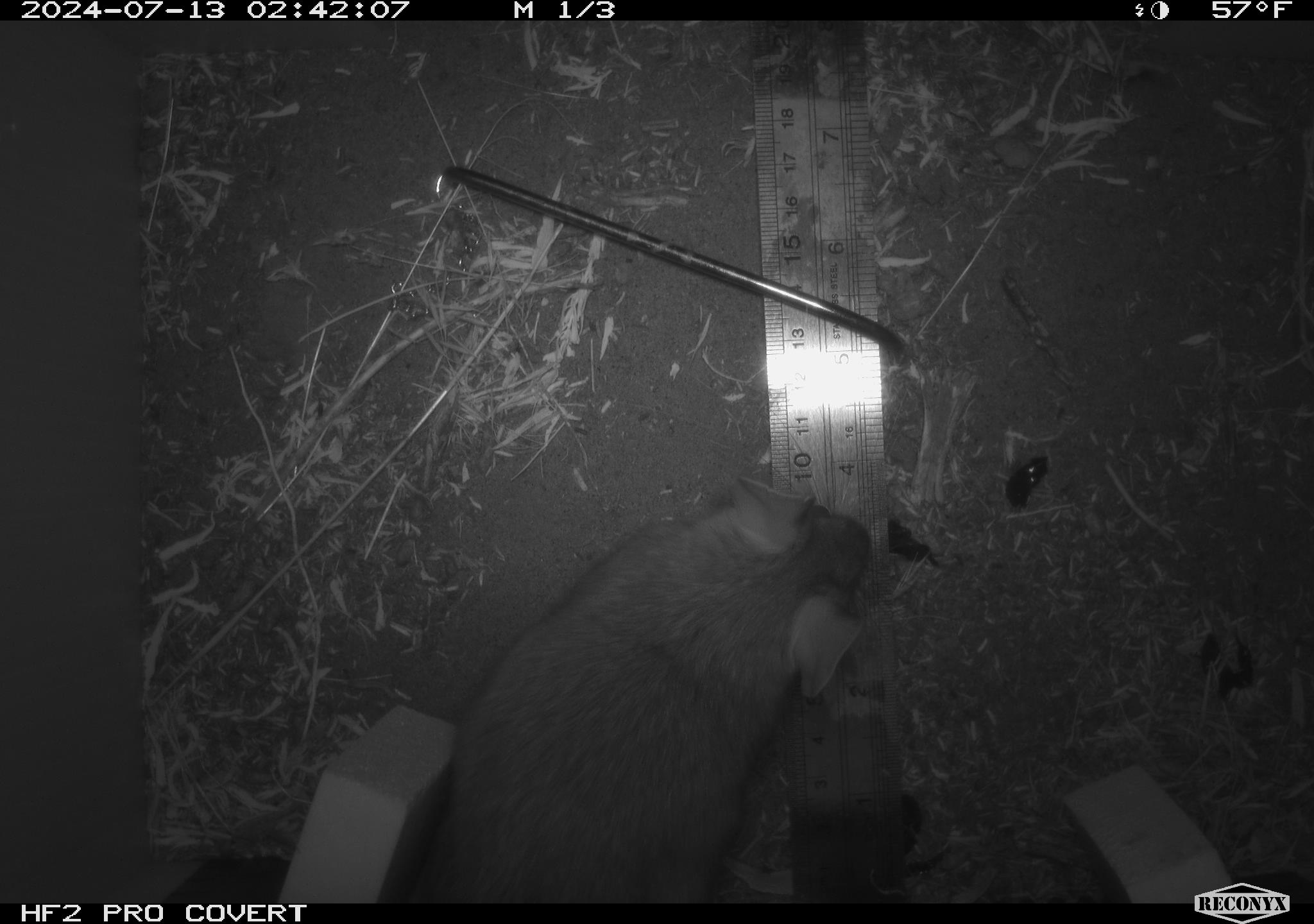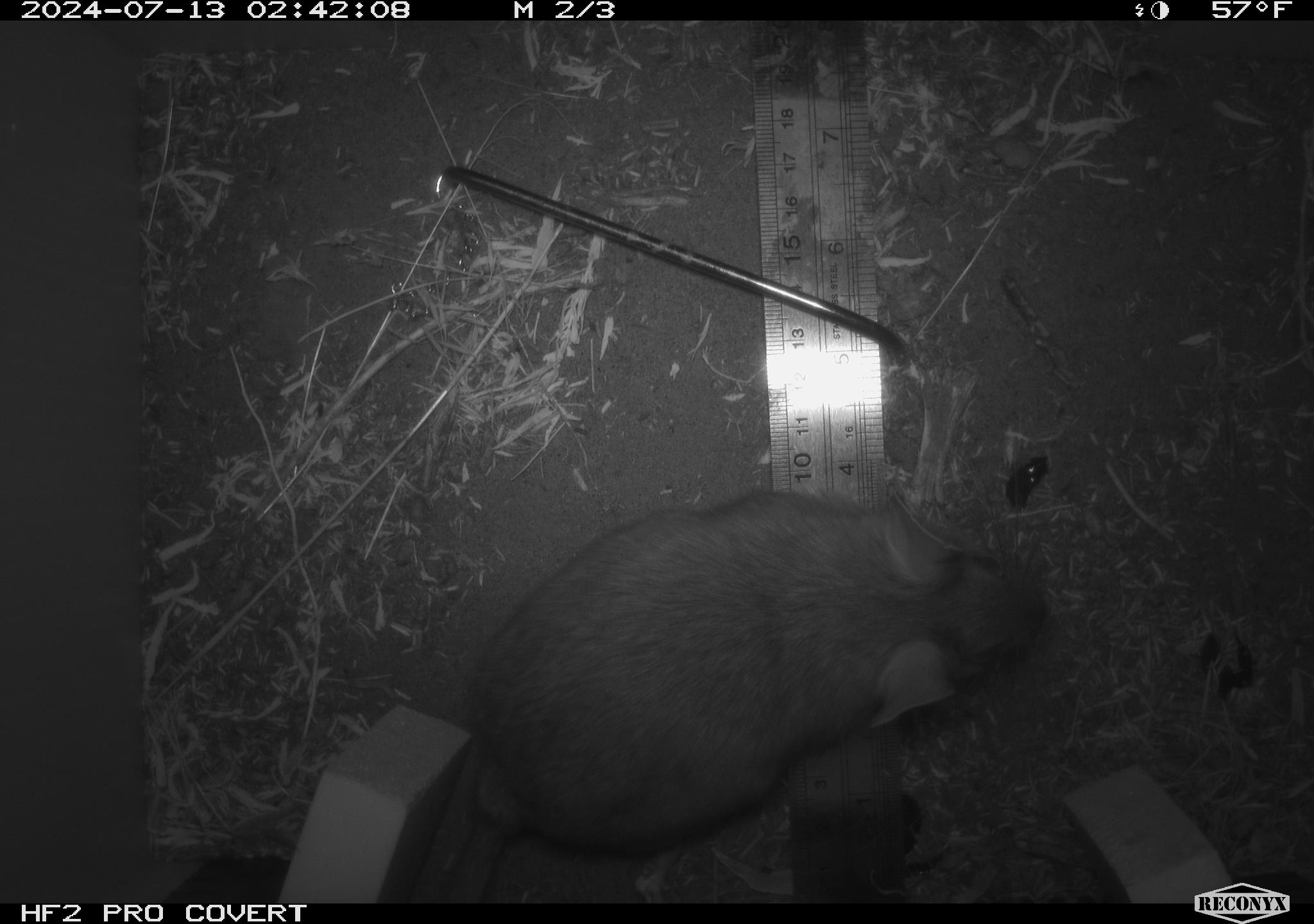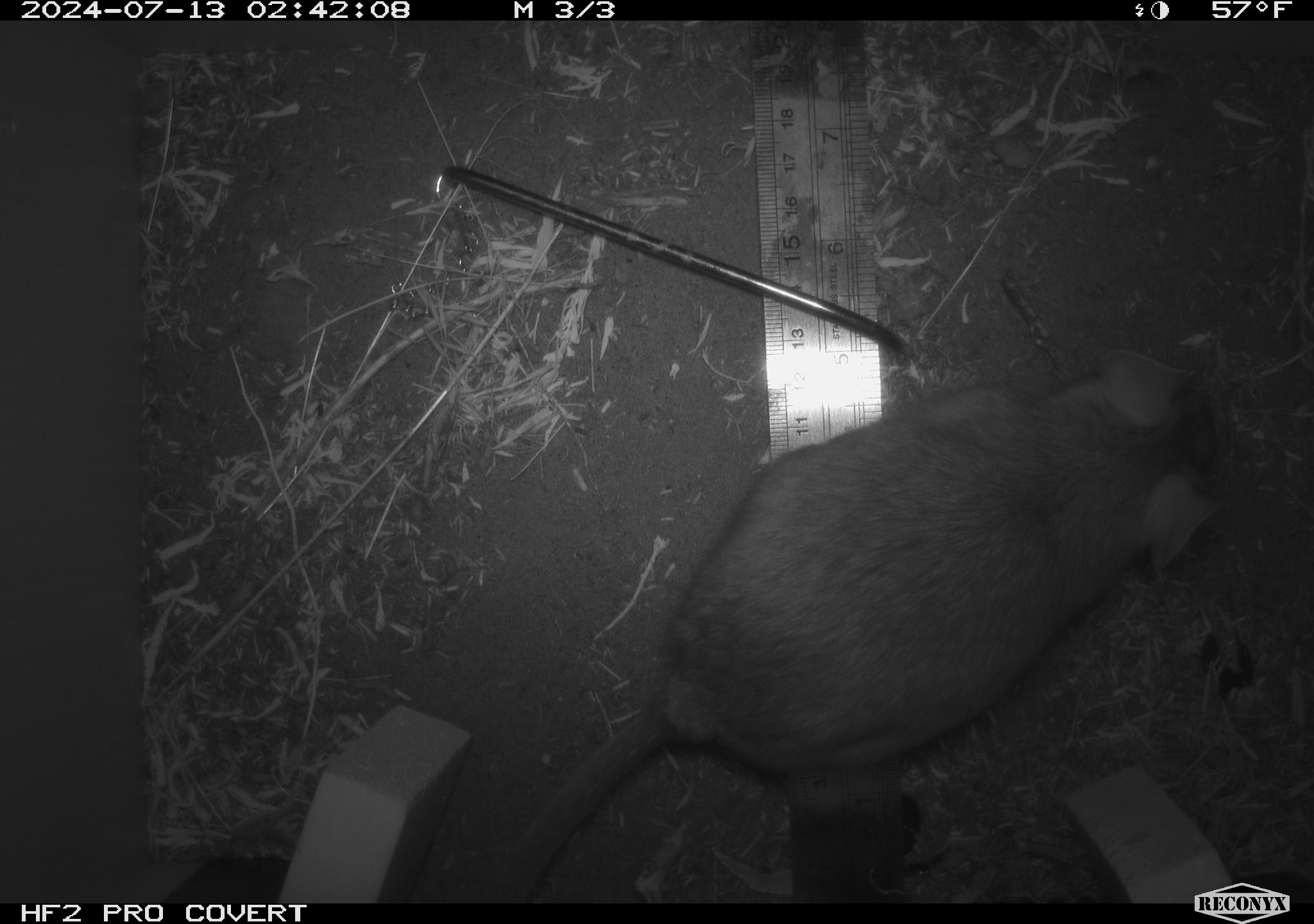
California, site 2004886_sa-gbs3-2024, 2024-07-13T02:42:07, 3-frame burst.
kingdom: Animalia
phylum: Chordata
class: Mammalia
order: Rodentia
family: Cricetidae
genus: Neotoma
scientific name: Neotoma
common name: pack rat or woodrat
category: neotoma species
Neotoma species (pack rat or woodrat) (Neotoma).